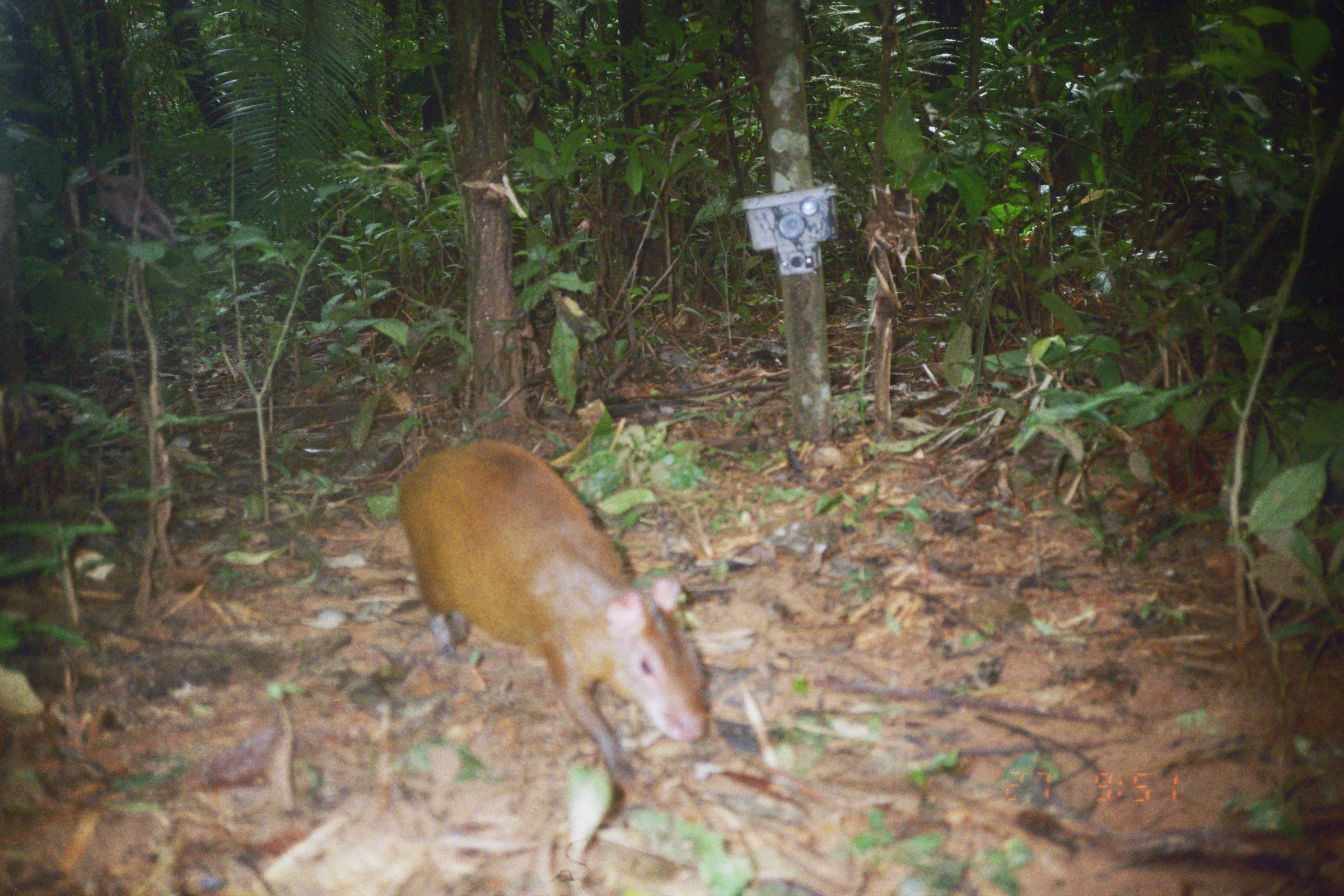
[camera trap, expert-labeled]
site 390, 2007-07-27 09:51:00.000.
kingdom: Animalia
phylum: Chordata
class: Mammalia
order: Rodentia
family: Dasyproctidae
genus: Dasyprocta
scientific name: Dasyprocta punctata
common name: central american agouti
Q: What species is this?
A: Dasyprocta punctata (central american agouti).